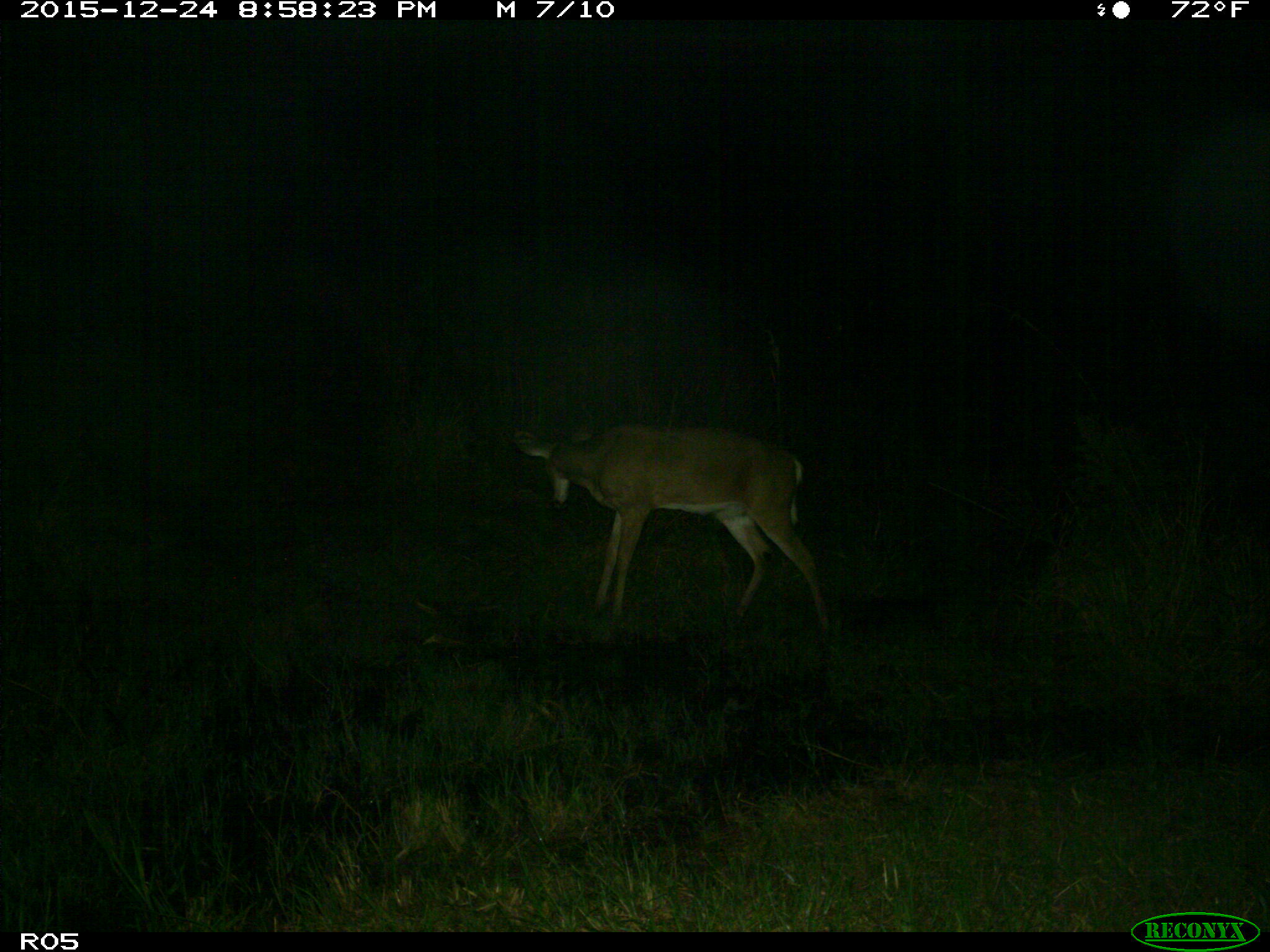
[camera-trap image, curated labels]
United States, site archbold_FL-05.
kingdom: Animalia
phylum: Chordata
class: Mammalia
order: Artiodactyla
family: Cervidae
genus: Odocoileus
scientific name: Odocoileus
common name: deer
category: unidentified deer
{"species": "unidentified deer (deer) (Odocoileus)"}